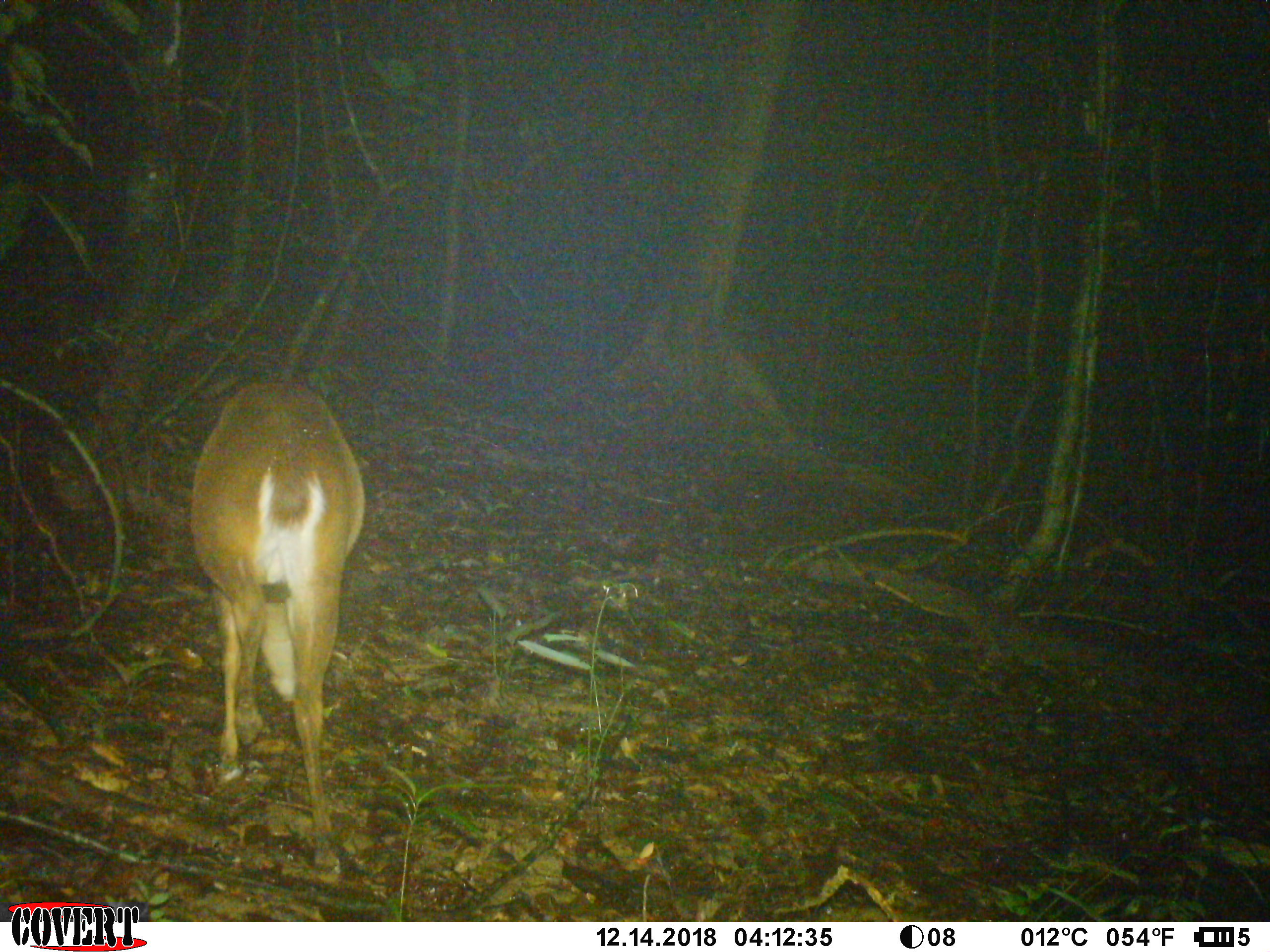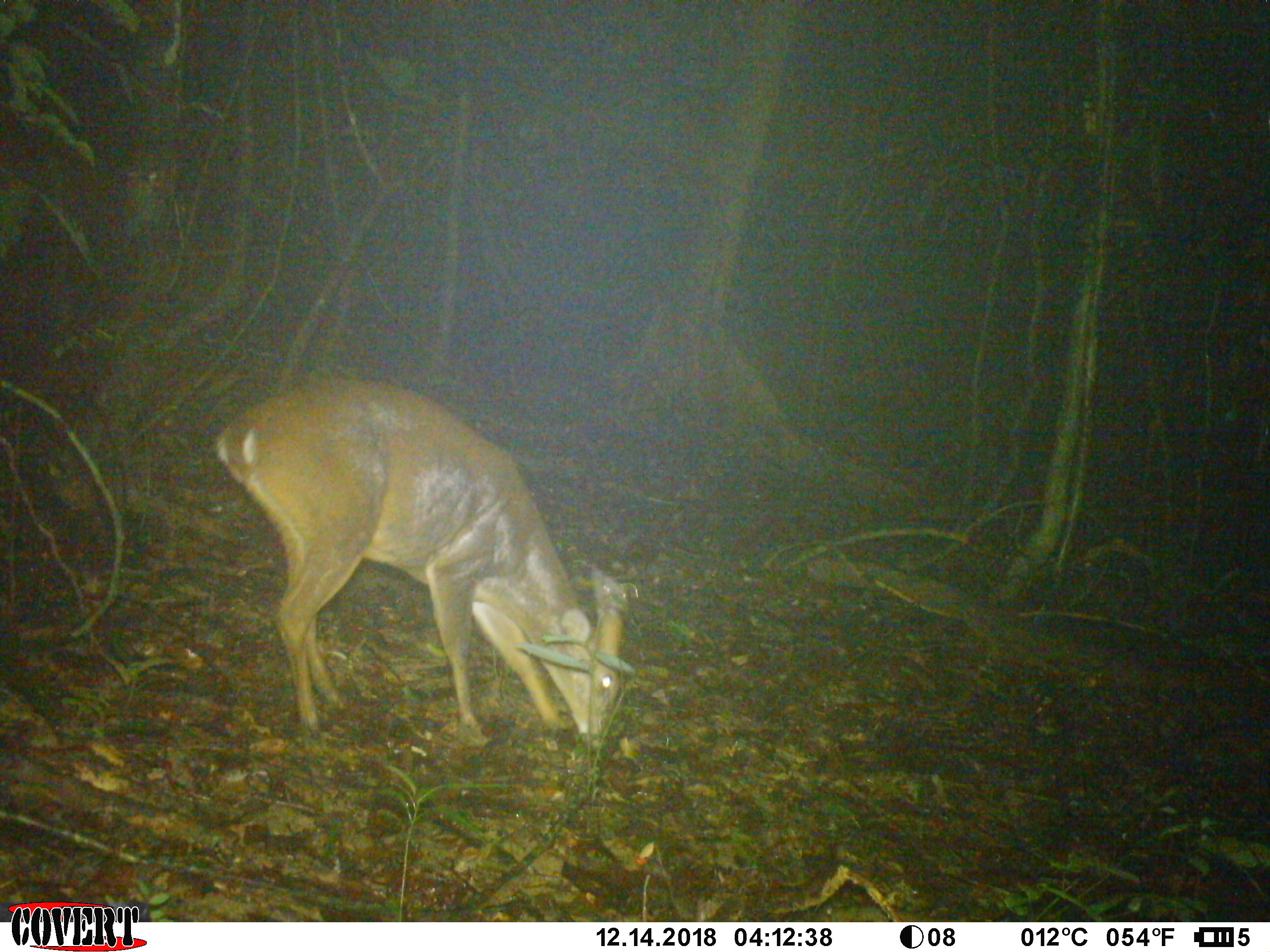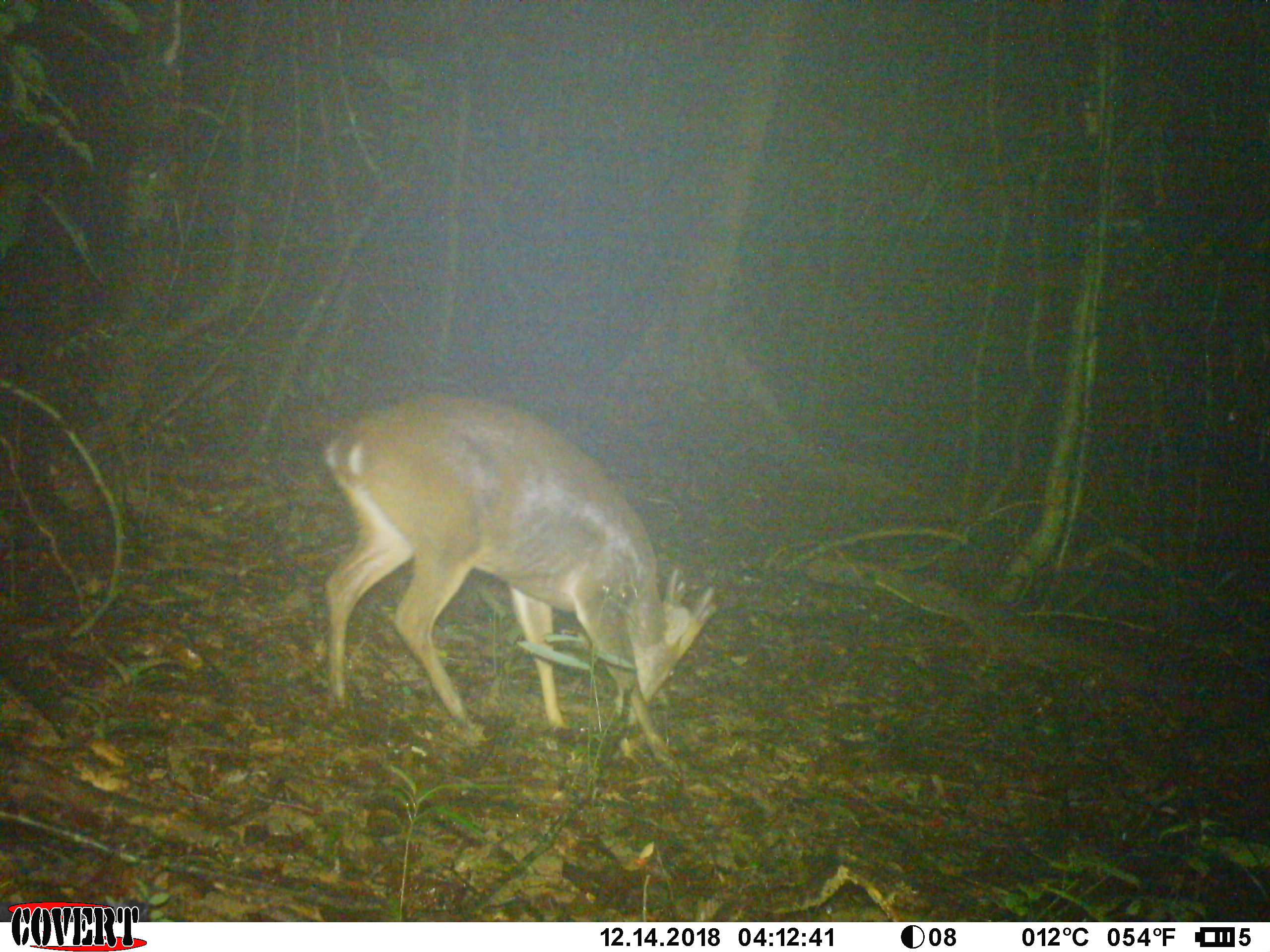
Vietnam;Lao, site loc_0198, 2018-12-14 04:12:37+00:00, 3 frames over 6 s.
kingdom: Animalia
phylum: Chordata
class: Mammalia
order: Artiodactyla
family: Cervidae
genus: Muntiacus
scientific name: Muntiacus vuquangensis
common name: large-antlered muntjac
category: large antlered muntjac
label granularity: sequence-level